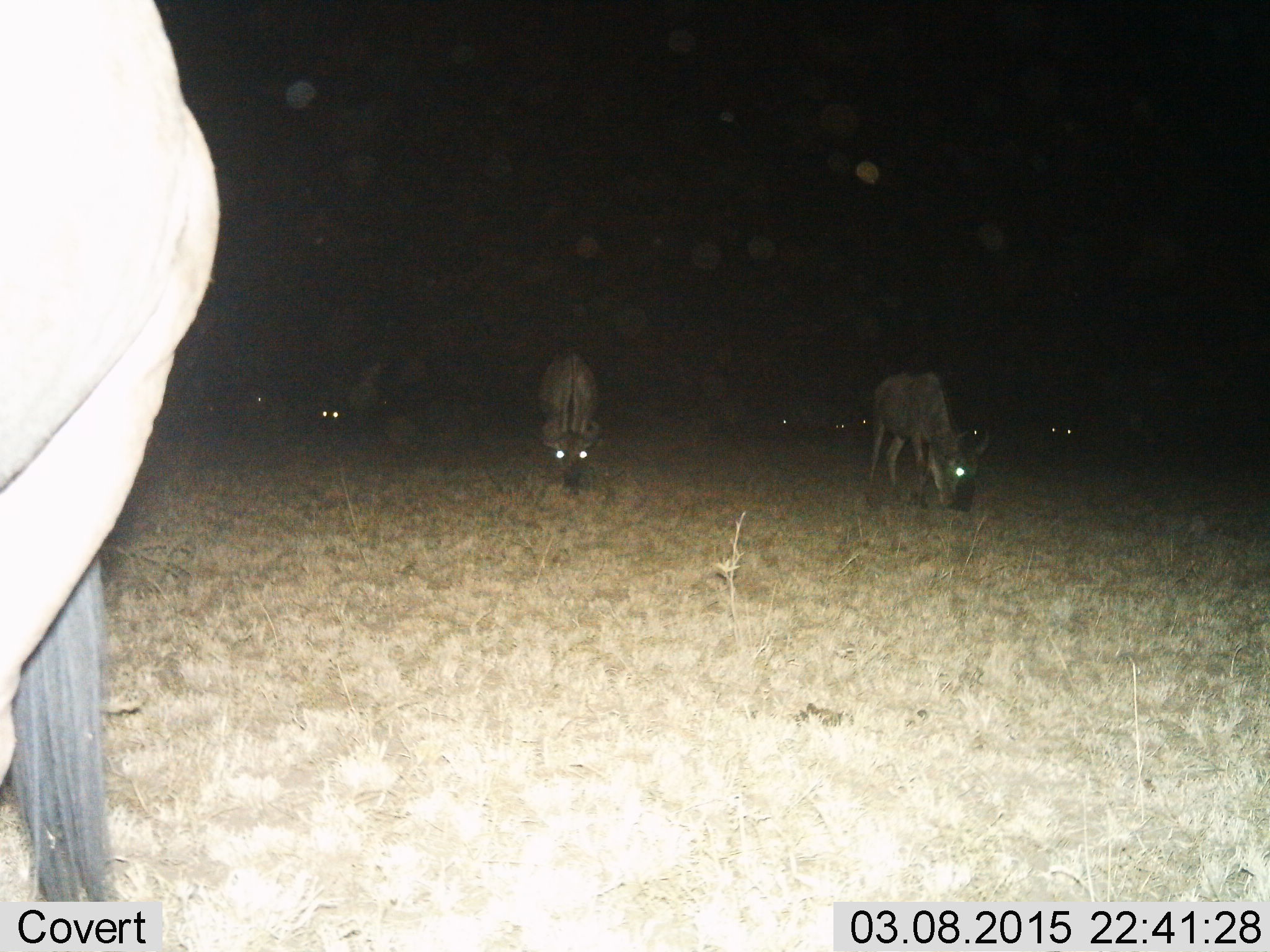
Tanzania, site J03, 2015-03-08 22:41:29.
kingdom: Animalia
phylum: Chordata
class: Mammalia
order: Artiodactyla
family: Bovidae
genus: Connochaetes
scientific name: Connochaetes taurinus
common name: blue wildebeest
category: wildebeest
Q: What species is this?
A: Wildebeest (blue wildebeest) (Connochaetes taurinus).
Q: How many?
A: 11-50.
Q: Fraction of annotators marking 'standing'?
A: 40%.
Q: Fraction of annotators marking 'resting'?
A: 0%.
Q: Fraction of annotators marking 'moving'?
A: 10%.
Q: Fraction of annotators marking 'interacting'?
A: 0%.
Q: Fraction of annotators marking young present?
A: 0%.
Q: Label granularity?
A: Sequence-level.